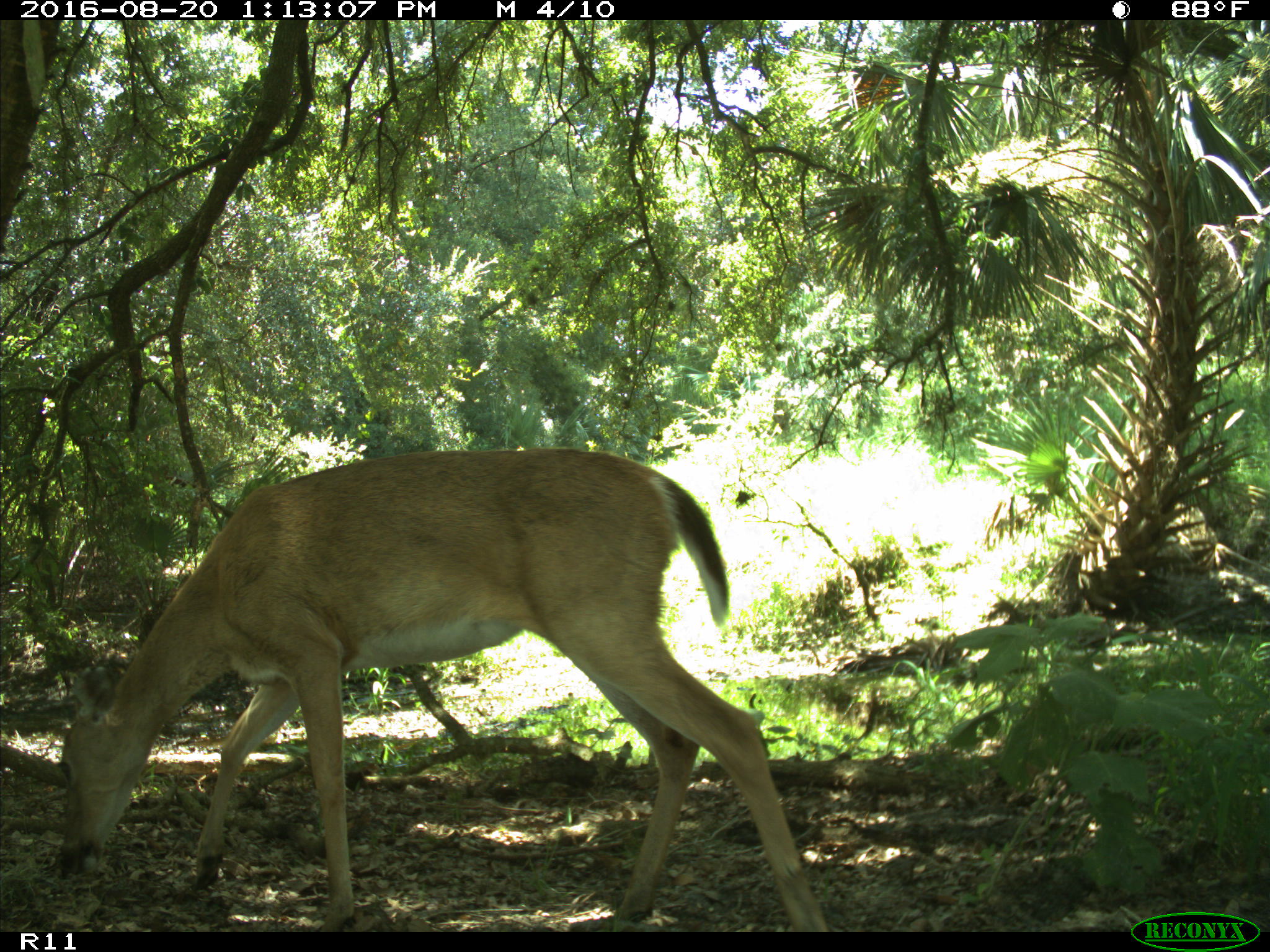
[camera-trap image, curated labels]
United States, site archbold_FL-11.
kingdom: Animalia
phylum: Chordata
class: Mammalia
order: Artiodactyla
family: Cervidae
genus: Odocoileus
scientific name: Odocoileus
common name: deer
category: unidentified deer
Unidentified deer (deer) (Odocoileus).